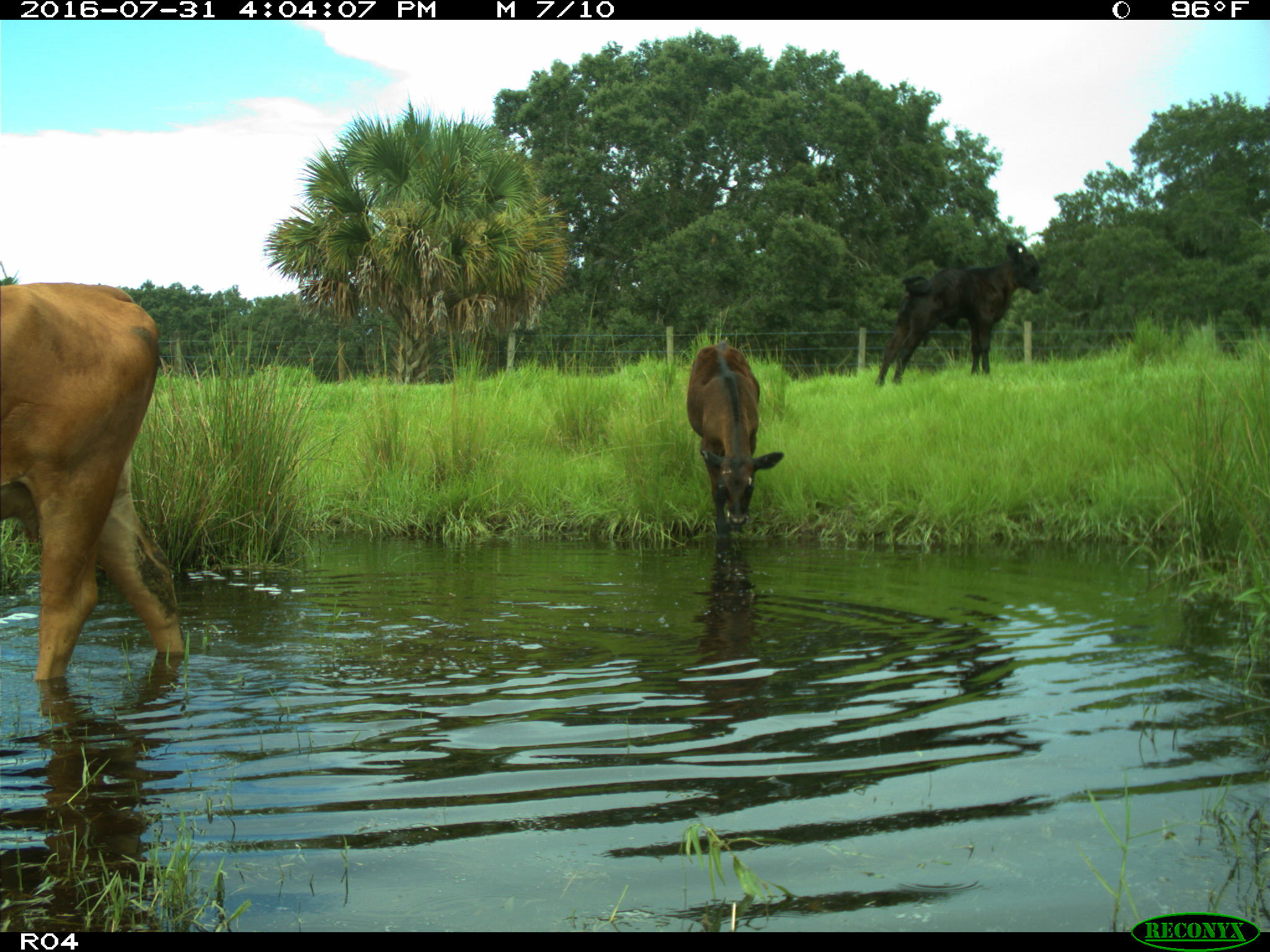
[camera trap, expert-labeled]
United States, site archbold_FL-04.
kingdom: Animalia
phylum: Chordata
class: Mammalia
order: Artiodactyla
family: Bovidae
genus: Bos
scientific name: Bos taurus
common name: domestic cow